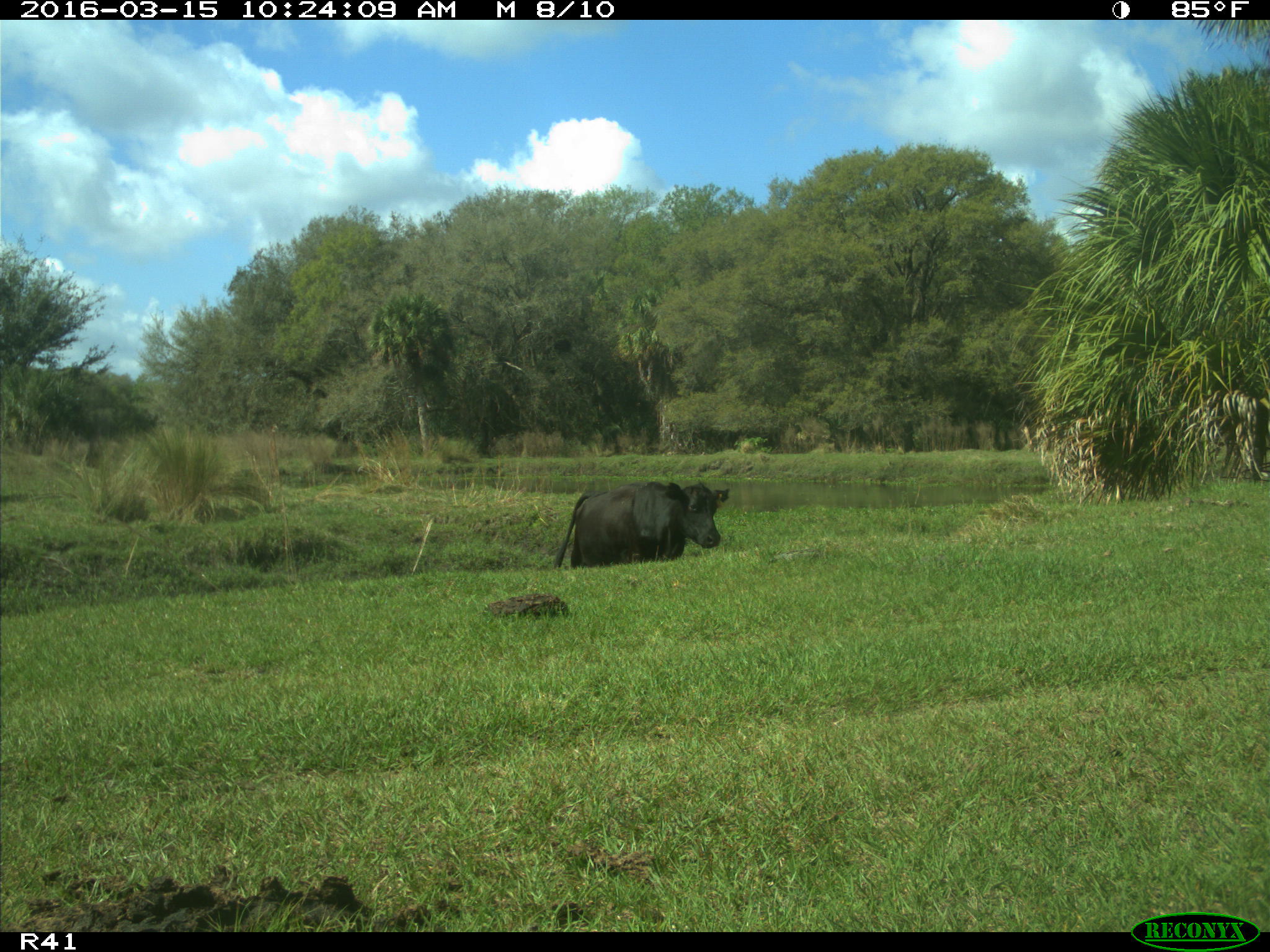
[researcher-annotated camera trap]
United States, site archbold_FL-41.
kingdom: Animalia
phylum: Chordata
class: Mammalia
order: Artiodactyla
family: Bovidae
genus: Bos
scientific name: Bos taurus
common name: domestic cow